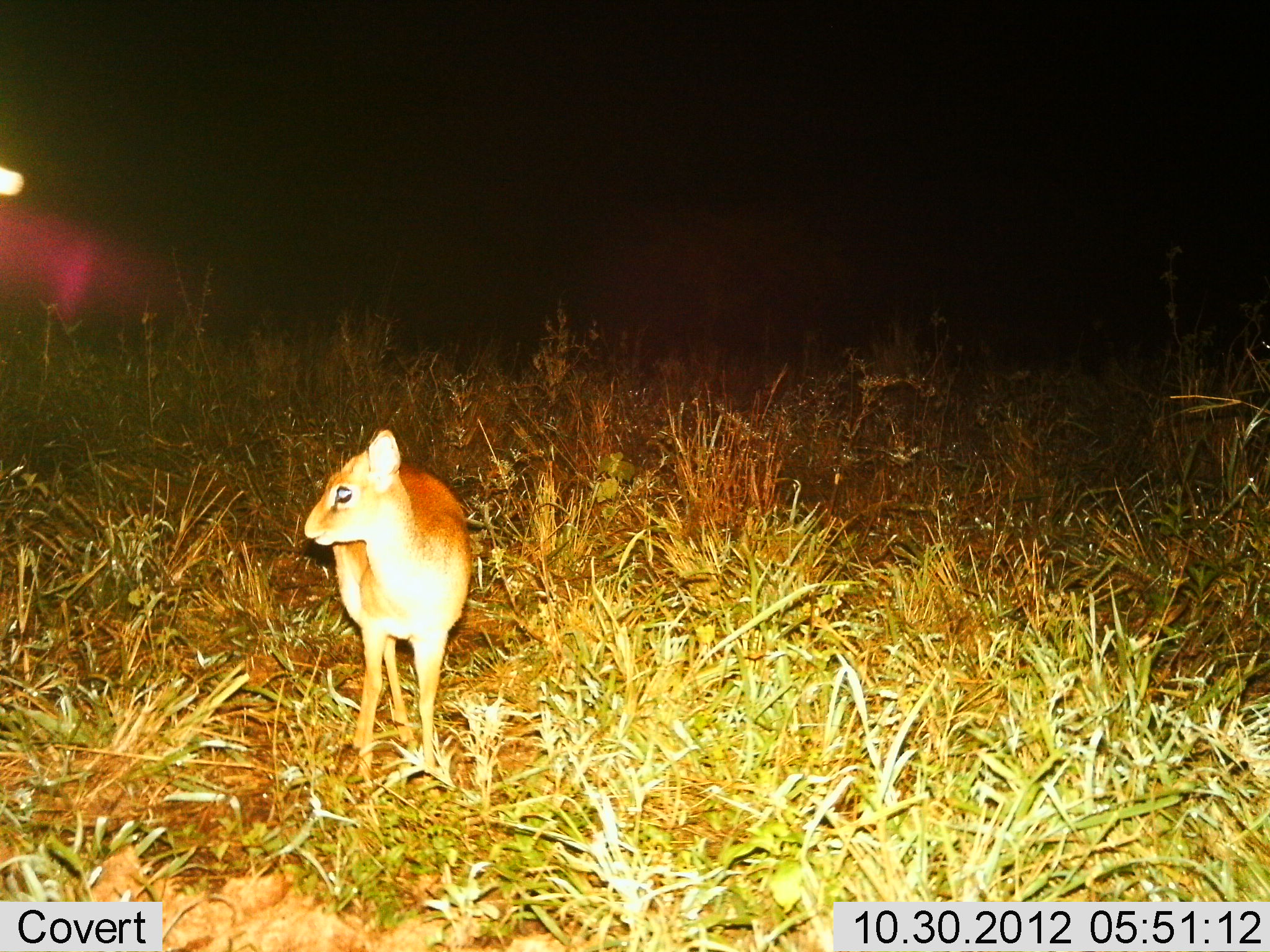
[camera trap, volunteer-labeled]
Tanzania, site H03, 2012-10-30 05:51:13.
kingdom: Animalia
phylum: Chordata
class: Mammalia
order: Artiodactyla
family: Bovidae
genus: Madoqua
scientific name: Madoqua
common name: dikdik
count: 1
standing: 100%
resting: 0%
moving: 0%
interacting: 0%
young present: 10%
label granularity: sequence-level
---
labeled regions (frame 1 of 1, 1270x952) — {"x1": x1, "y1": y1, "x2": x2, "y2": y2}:
animal: {"x1": 303, "y1": 423, "x2": 475, "y2": 793}